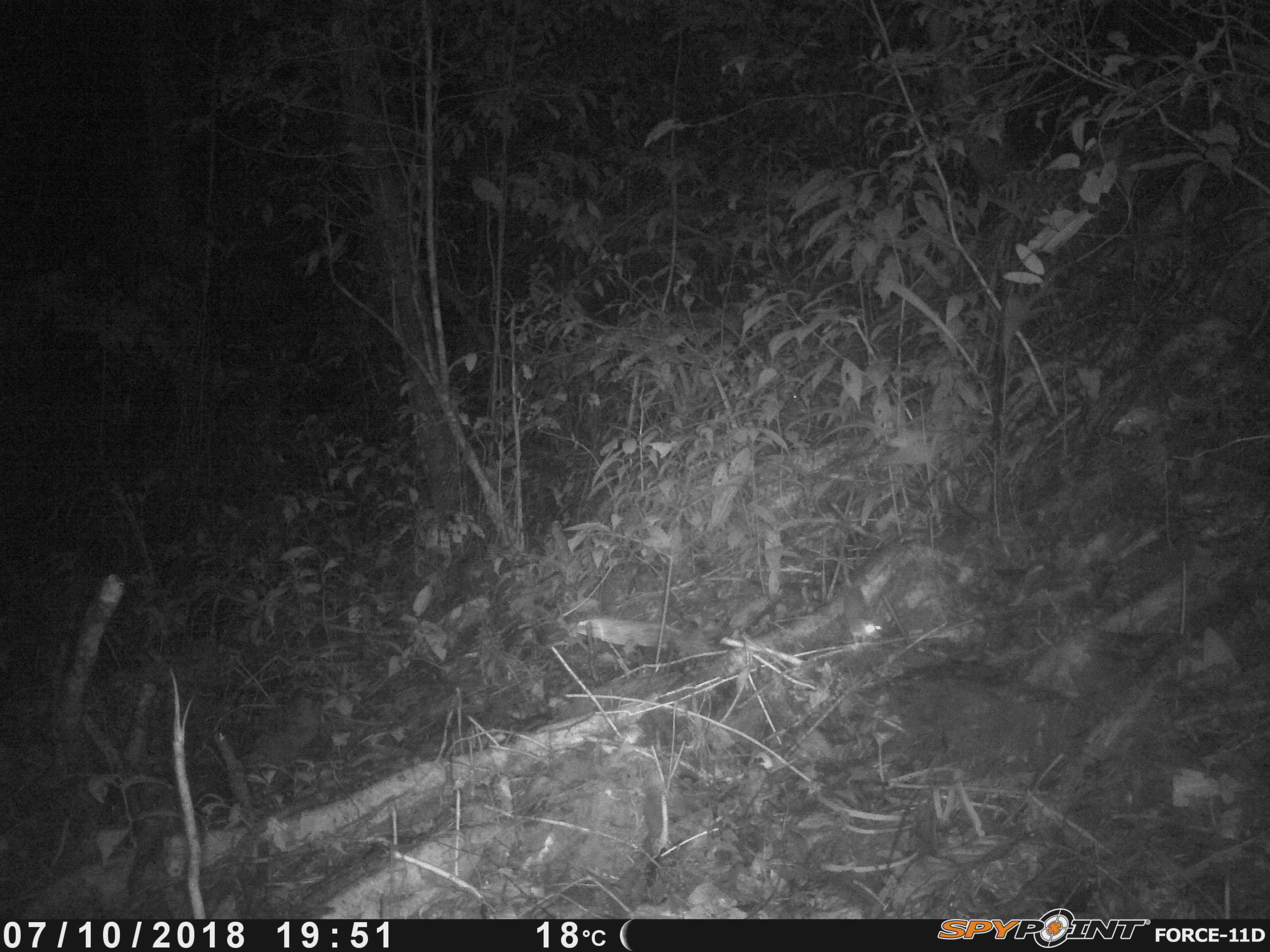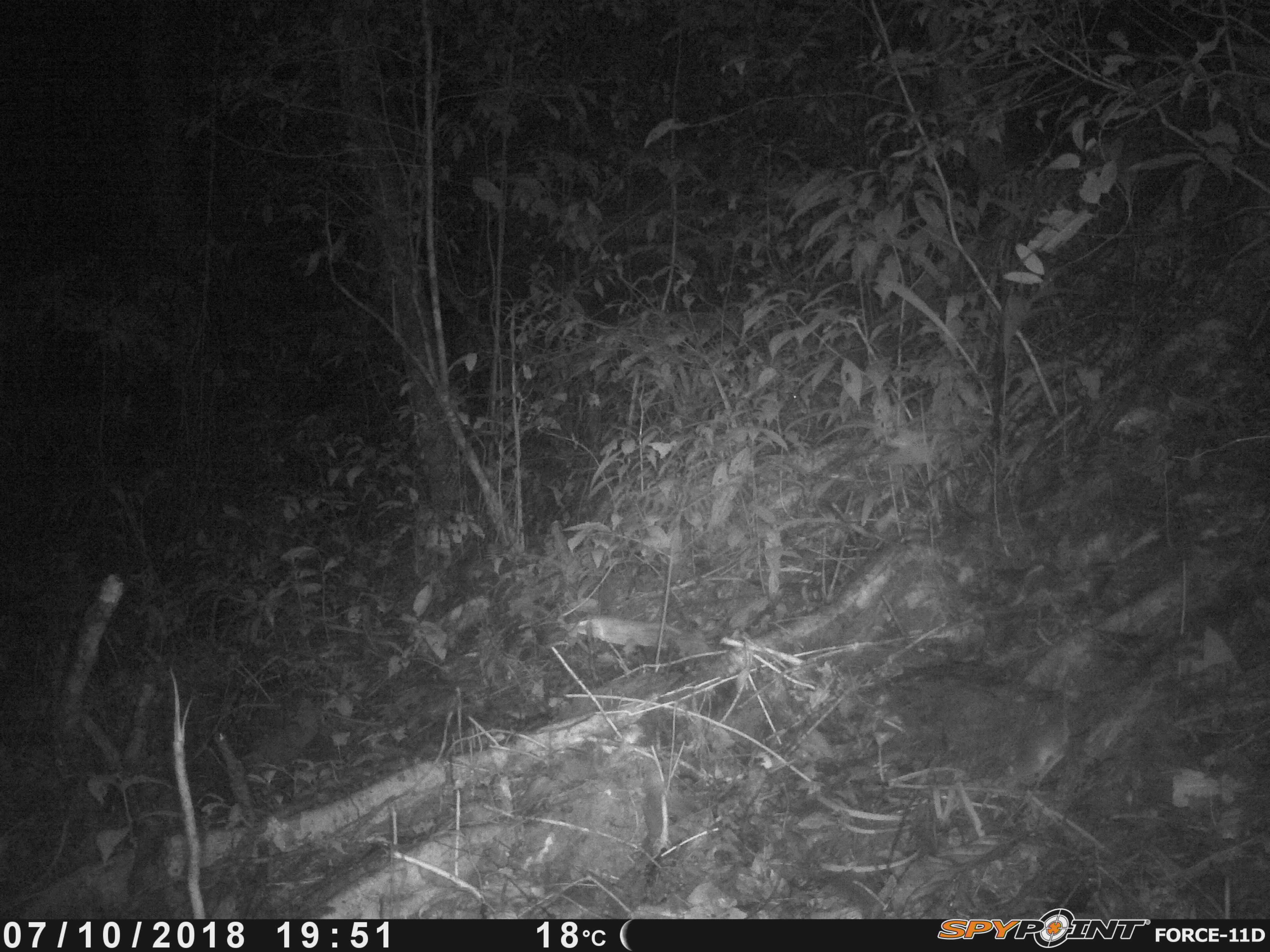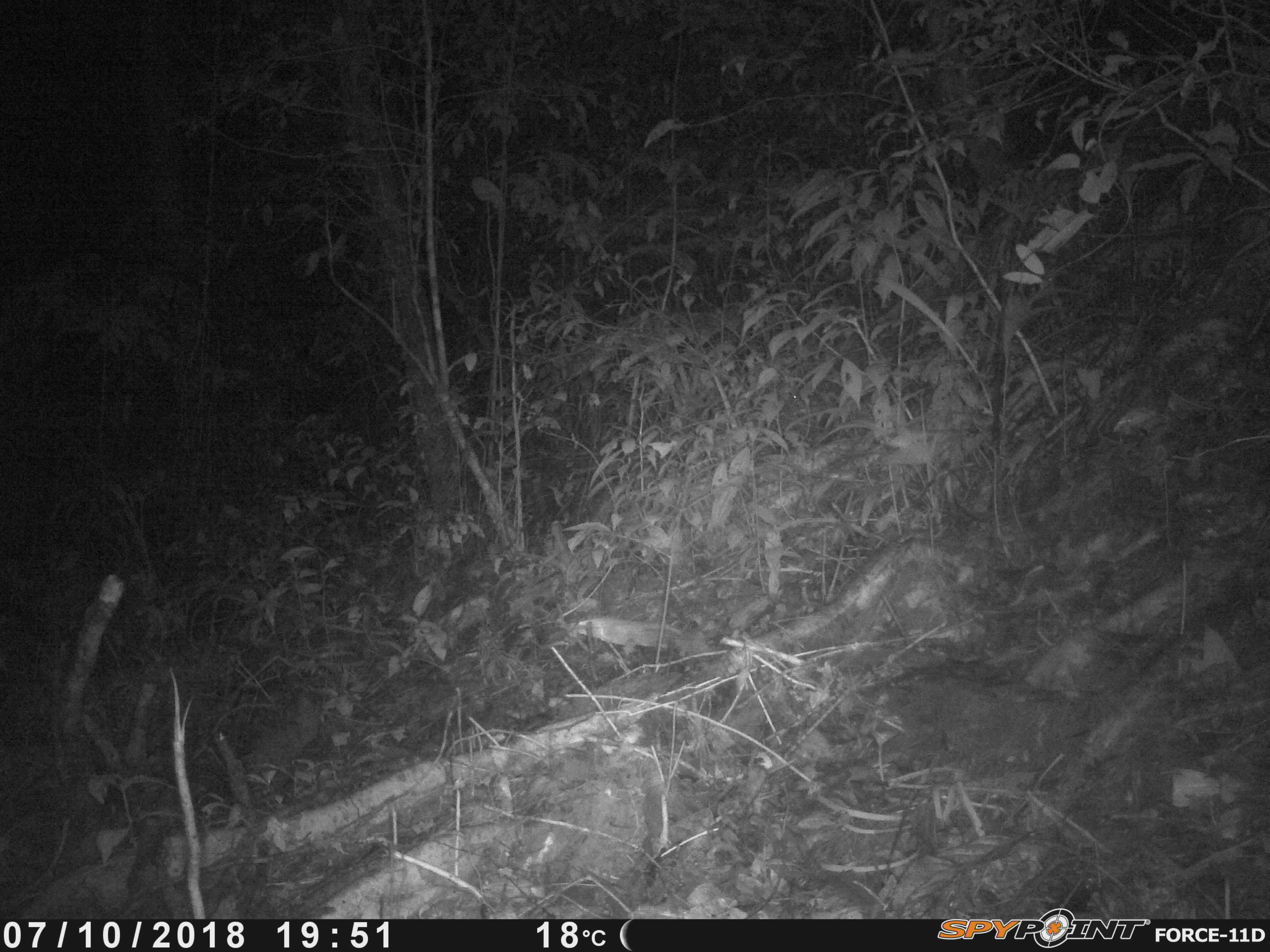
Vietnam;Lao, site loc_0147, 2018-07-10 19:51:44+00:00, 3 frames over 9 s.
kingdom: Animalia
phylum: Chordata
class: Mammalia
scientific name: Mammalia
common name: mammal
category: unidentified small mammal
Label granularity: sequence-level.